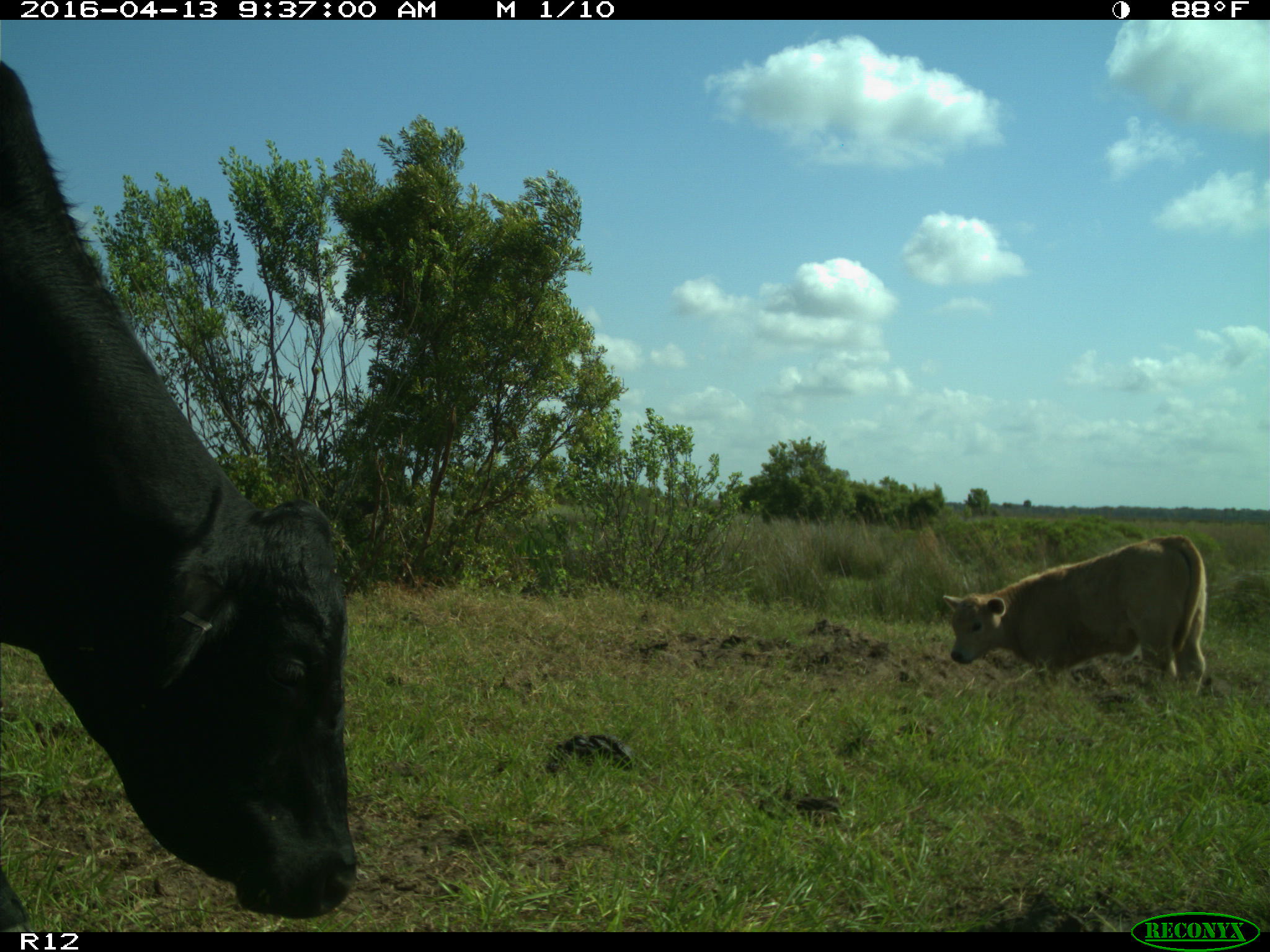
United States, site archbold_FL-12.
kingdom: Animalia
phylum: Chordata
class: Mammalia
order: Artiodactyla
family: Bovidae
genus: Bos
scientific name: Bos taurus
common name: domestic cow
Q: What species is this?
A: Bos taurus (domestic cow).